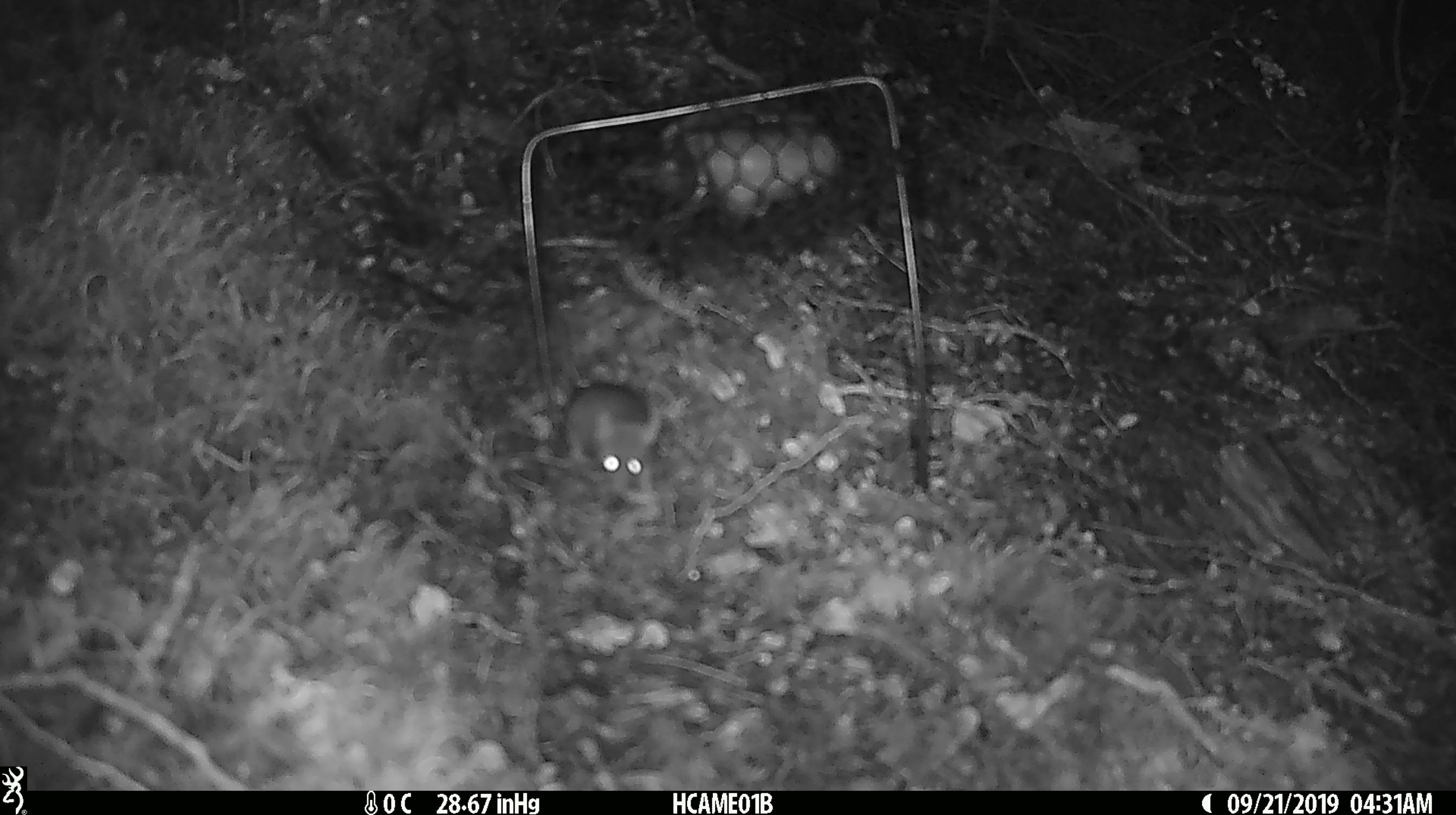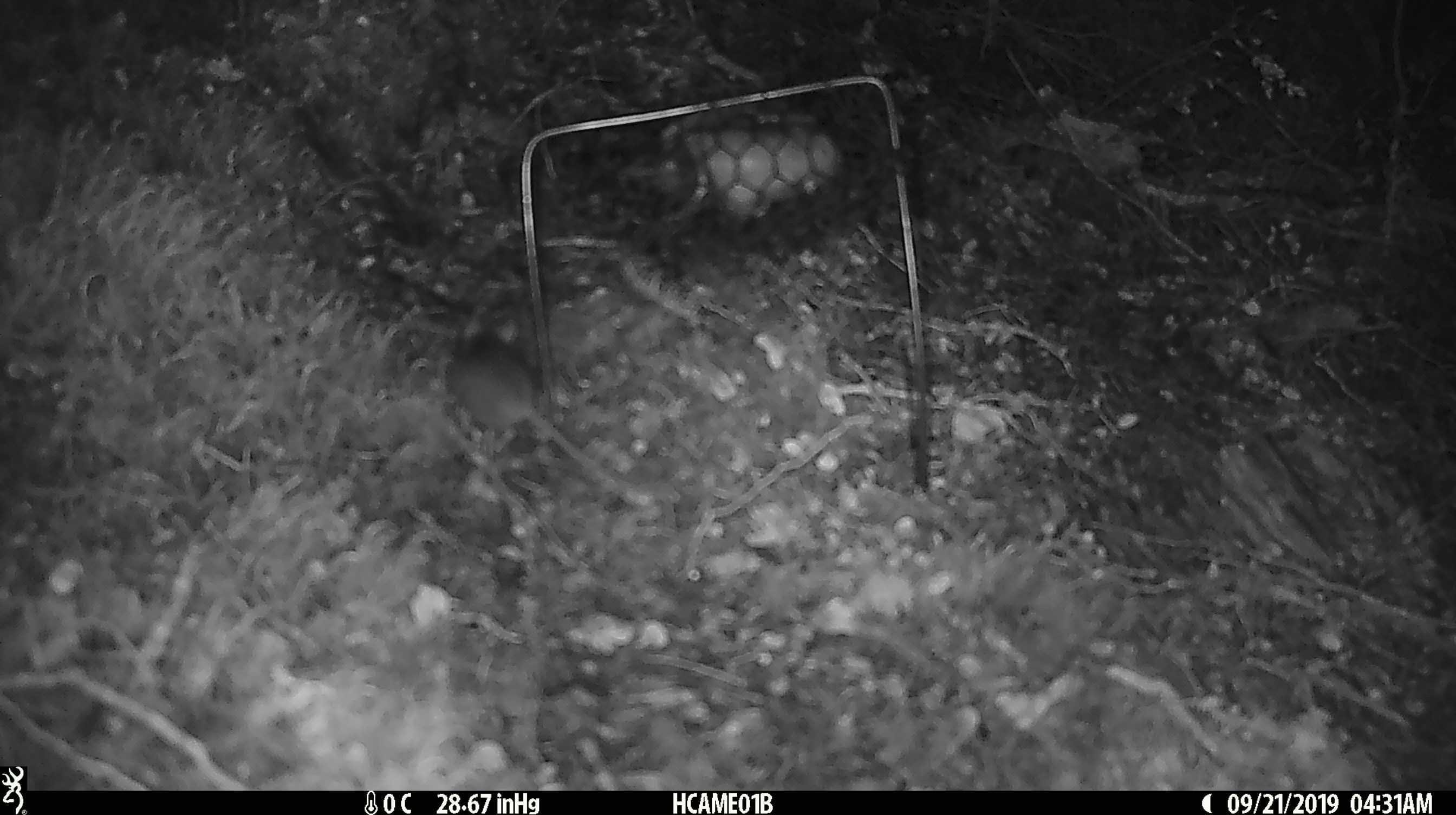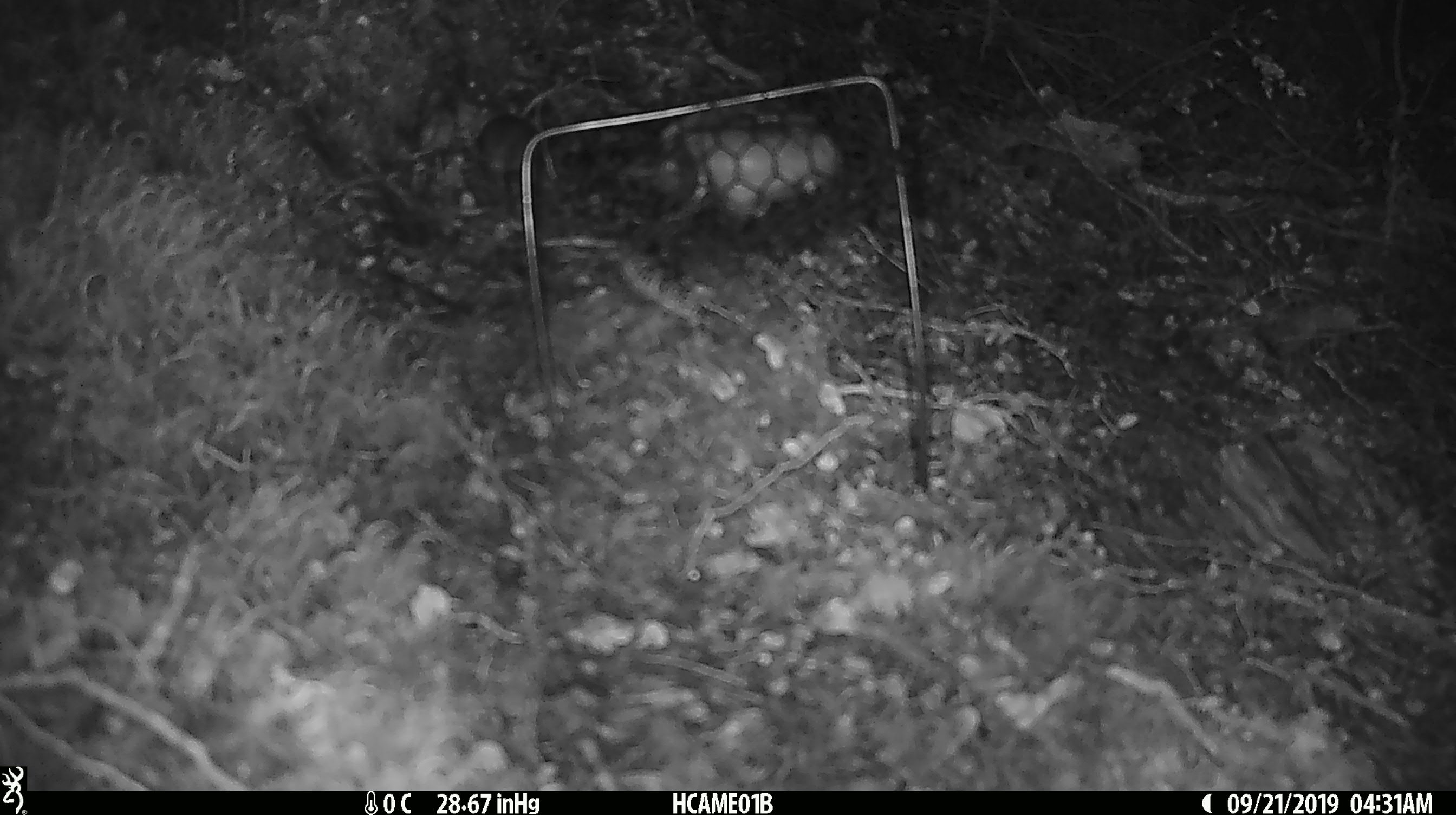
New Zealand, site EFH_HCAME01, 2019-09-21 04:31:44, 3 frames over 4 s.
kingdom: Animalia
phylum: Chordata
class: Mammalia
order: Rodentia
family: Muridae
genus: Mus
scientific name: Mus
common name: mouse